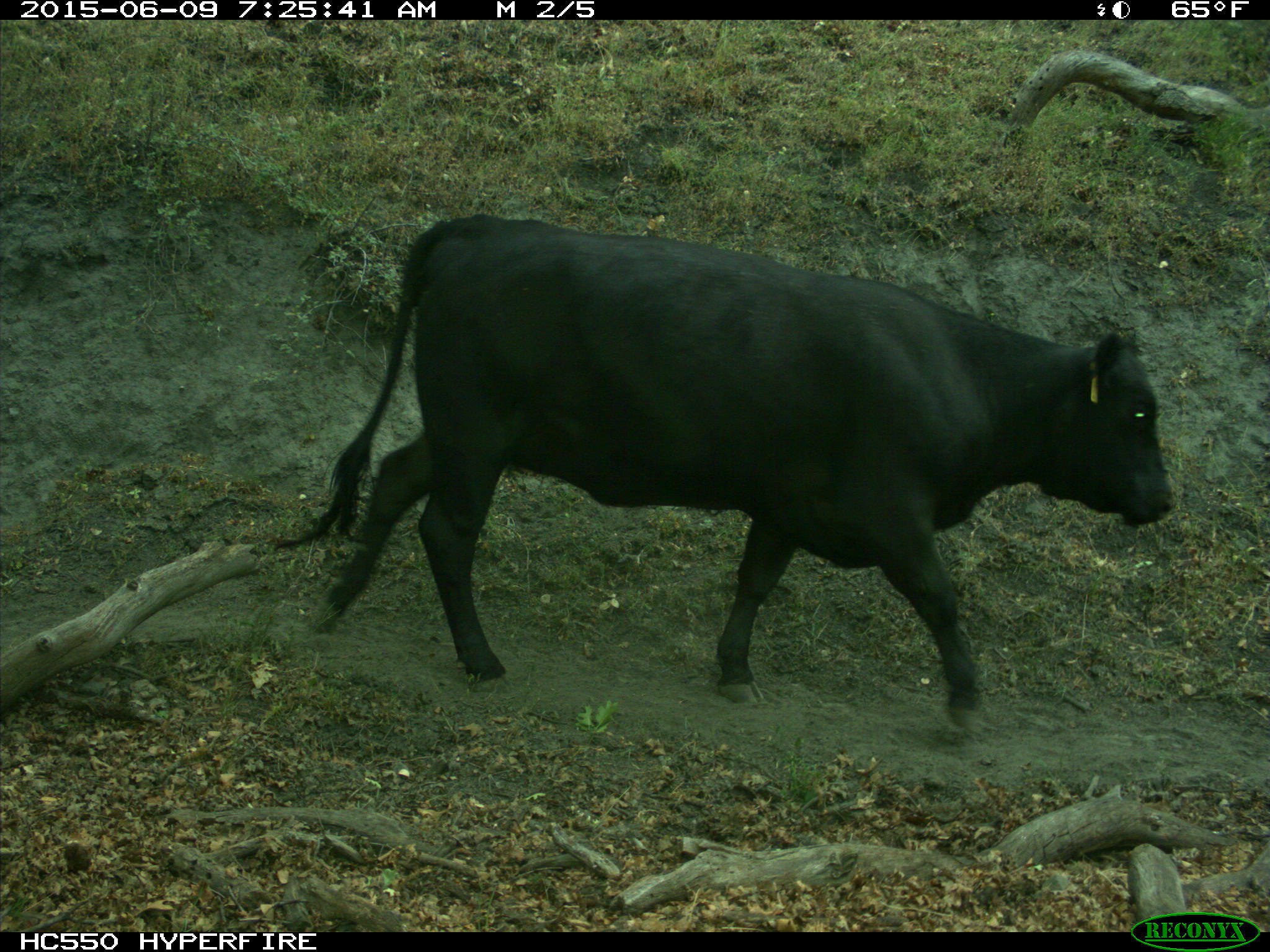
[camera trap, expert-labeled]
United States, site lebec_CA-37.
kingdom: Animalia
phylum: Chordata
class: Mammalia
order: Artiodactyla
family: Bovidae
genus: Bos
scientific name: Bos taurus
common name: domestic cow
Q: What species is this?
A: Bos taurus (domestic cow).